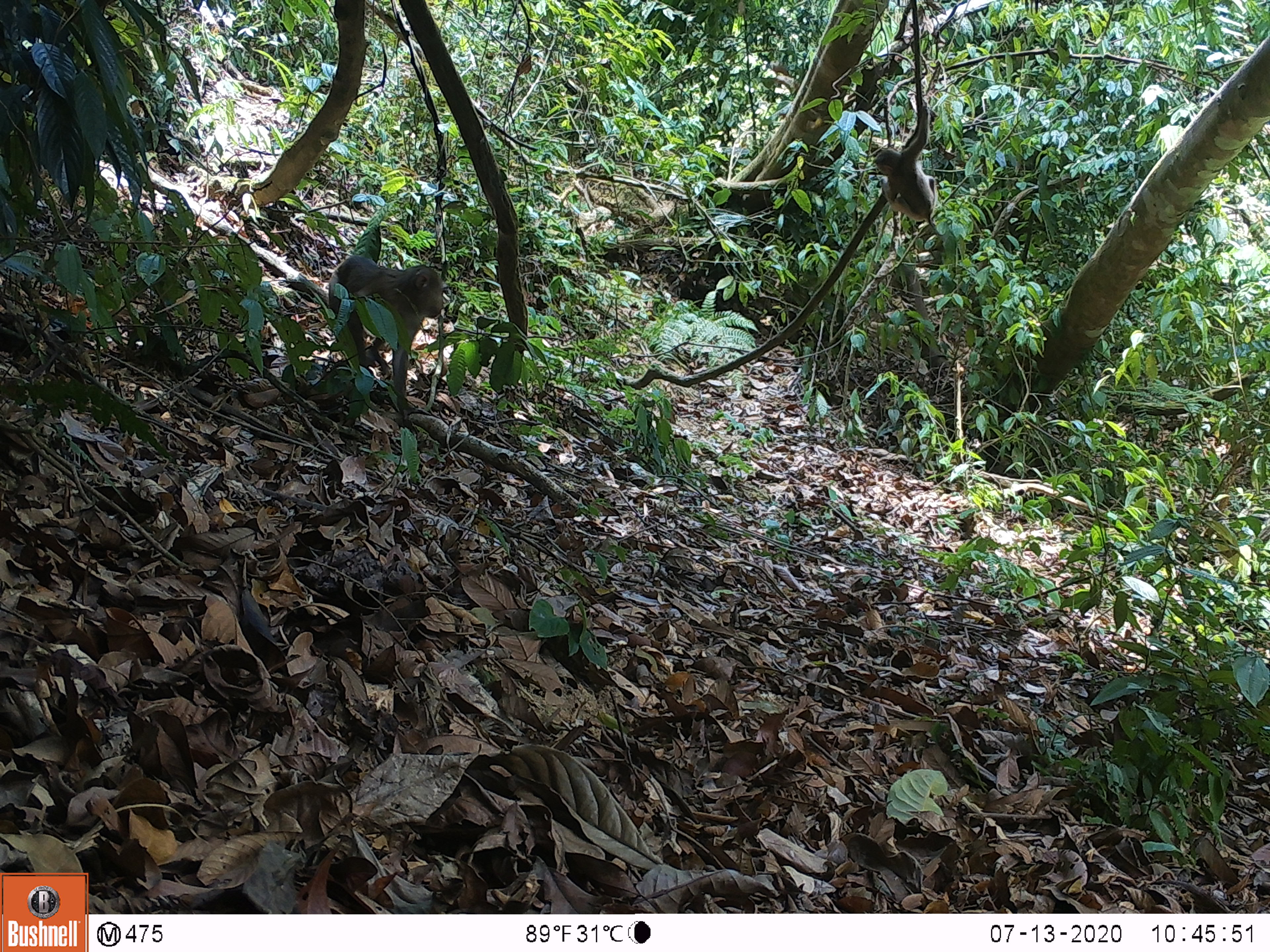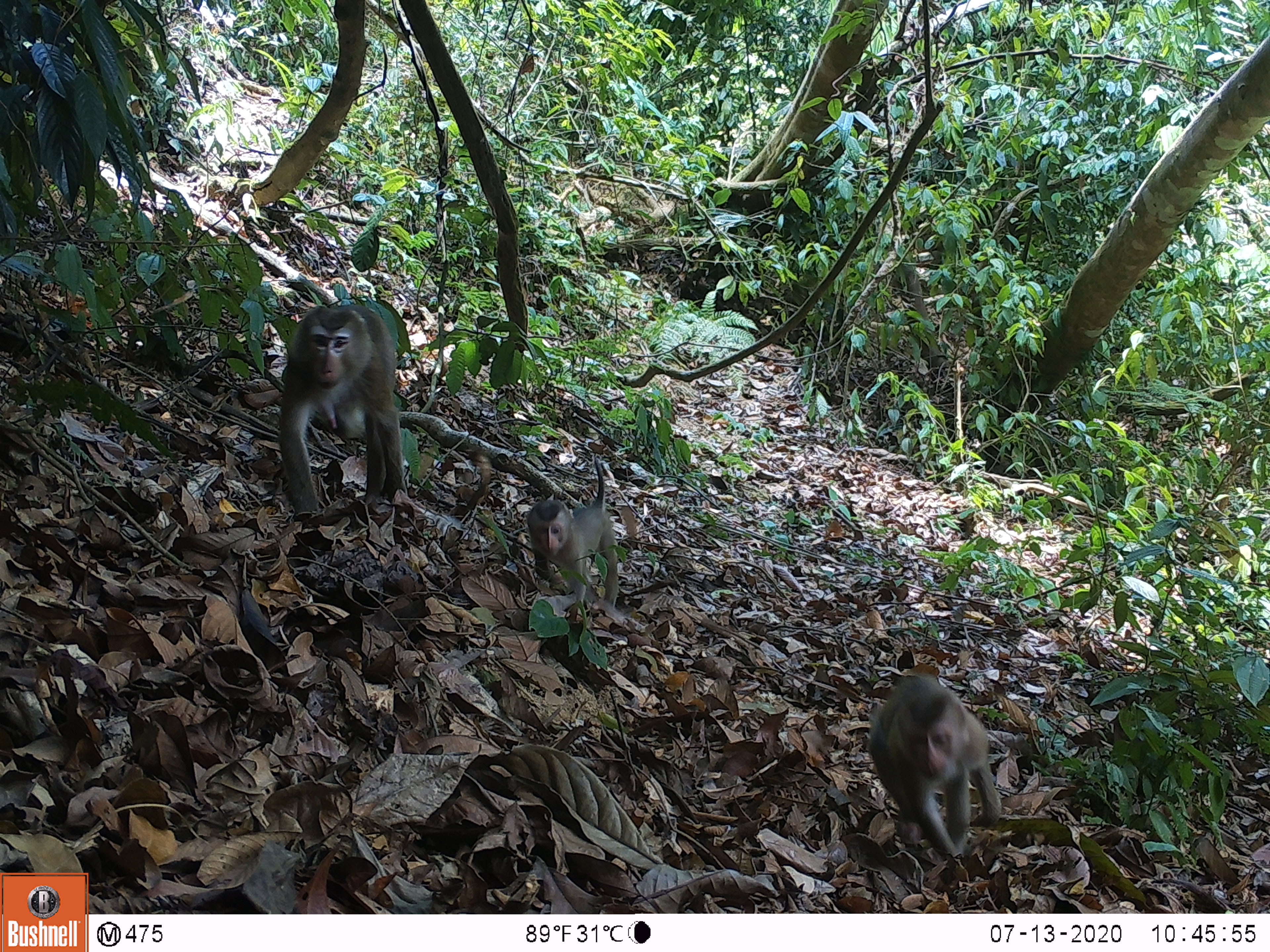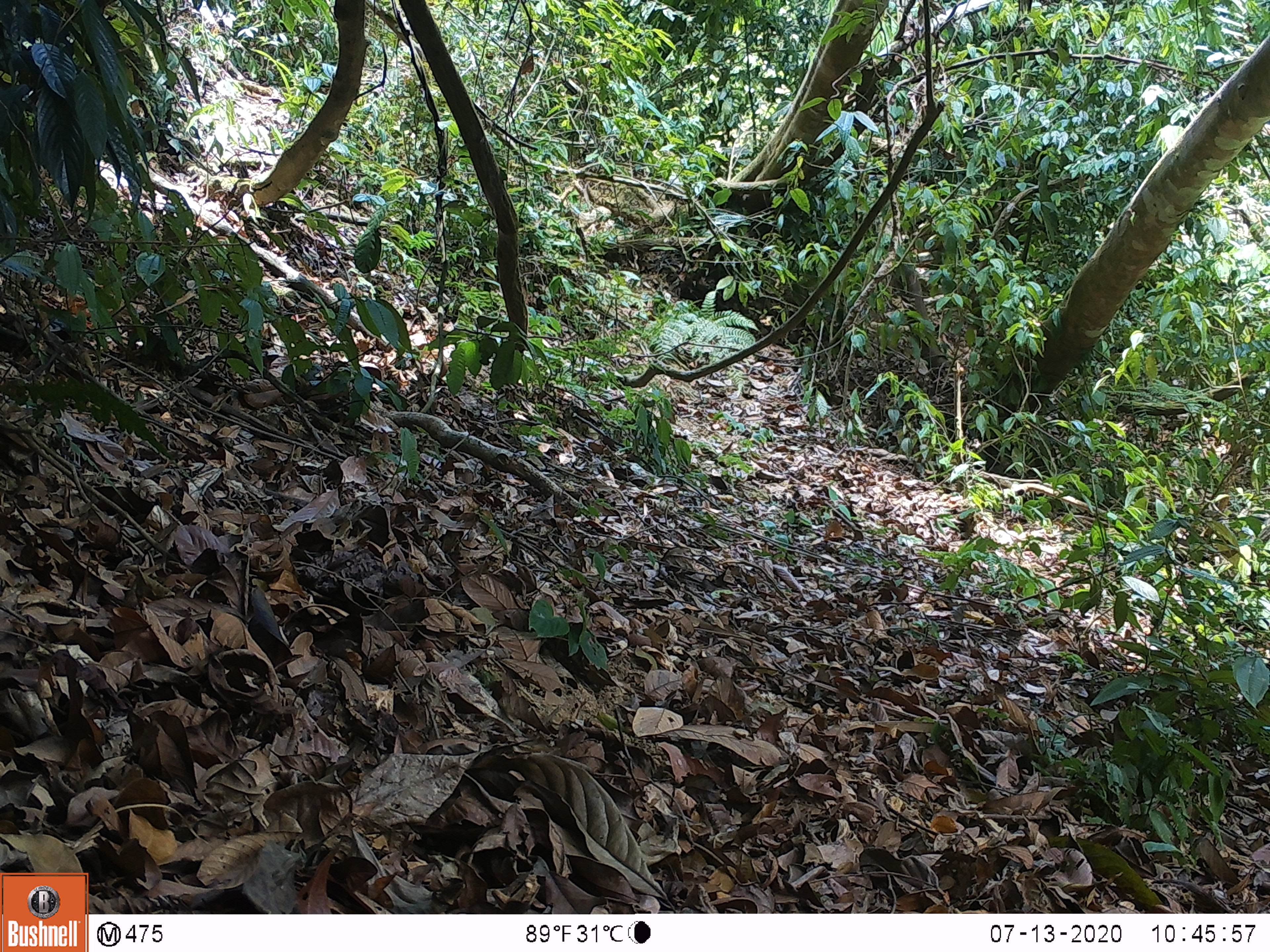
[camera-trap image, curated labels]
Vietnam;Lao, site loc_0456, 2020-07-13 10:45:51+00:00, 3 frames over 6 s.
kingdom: Animalia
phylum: Chordata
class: Mammalia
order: Primates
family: Cercopithecidae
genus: Macaca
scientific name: Macaca nemestrina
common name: pig-tailed macaque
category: pig tailed macaque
Pig tailed macaque (pig-tailed macaque) (Macaca nemestrina). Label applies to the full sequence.